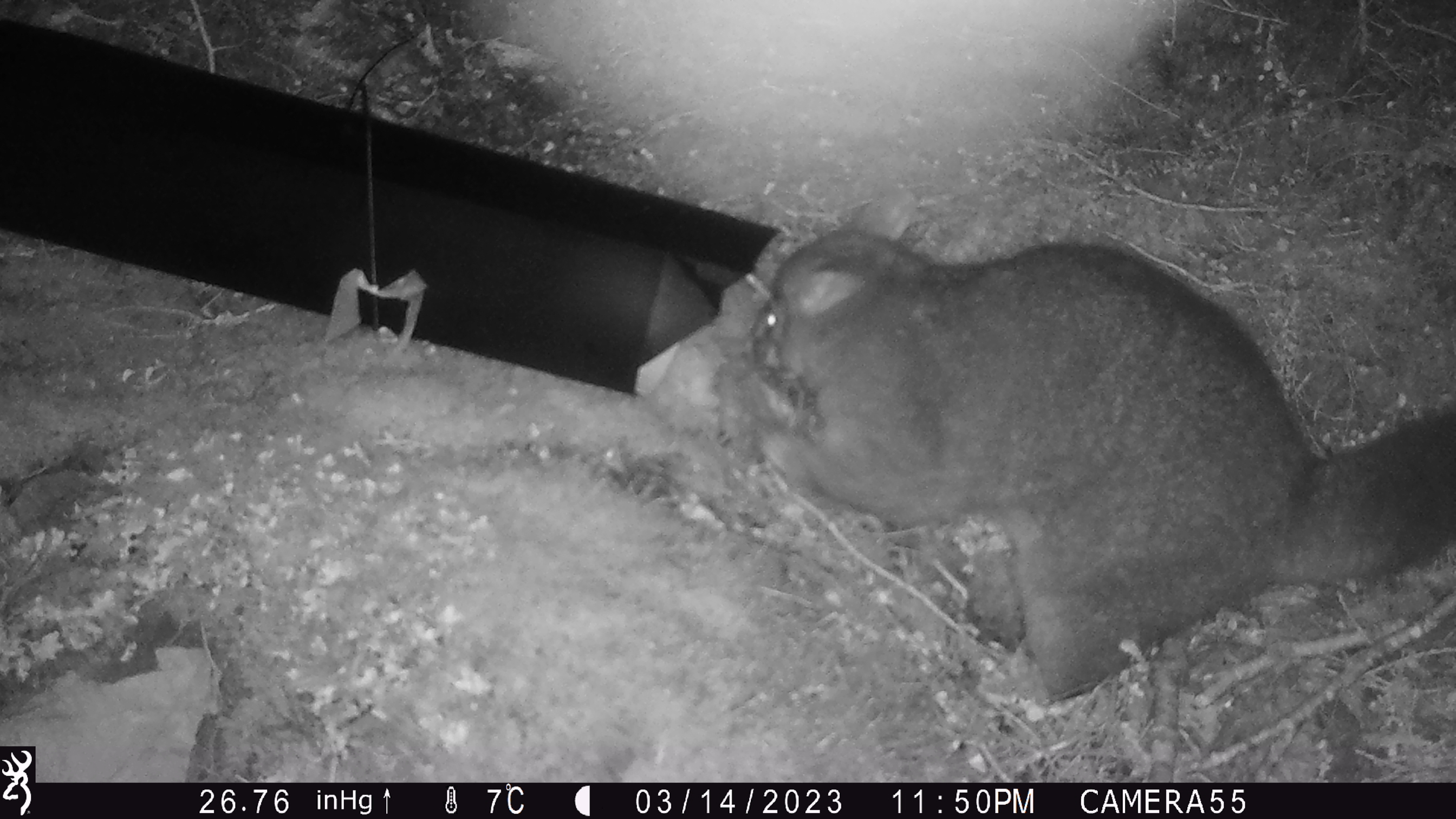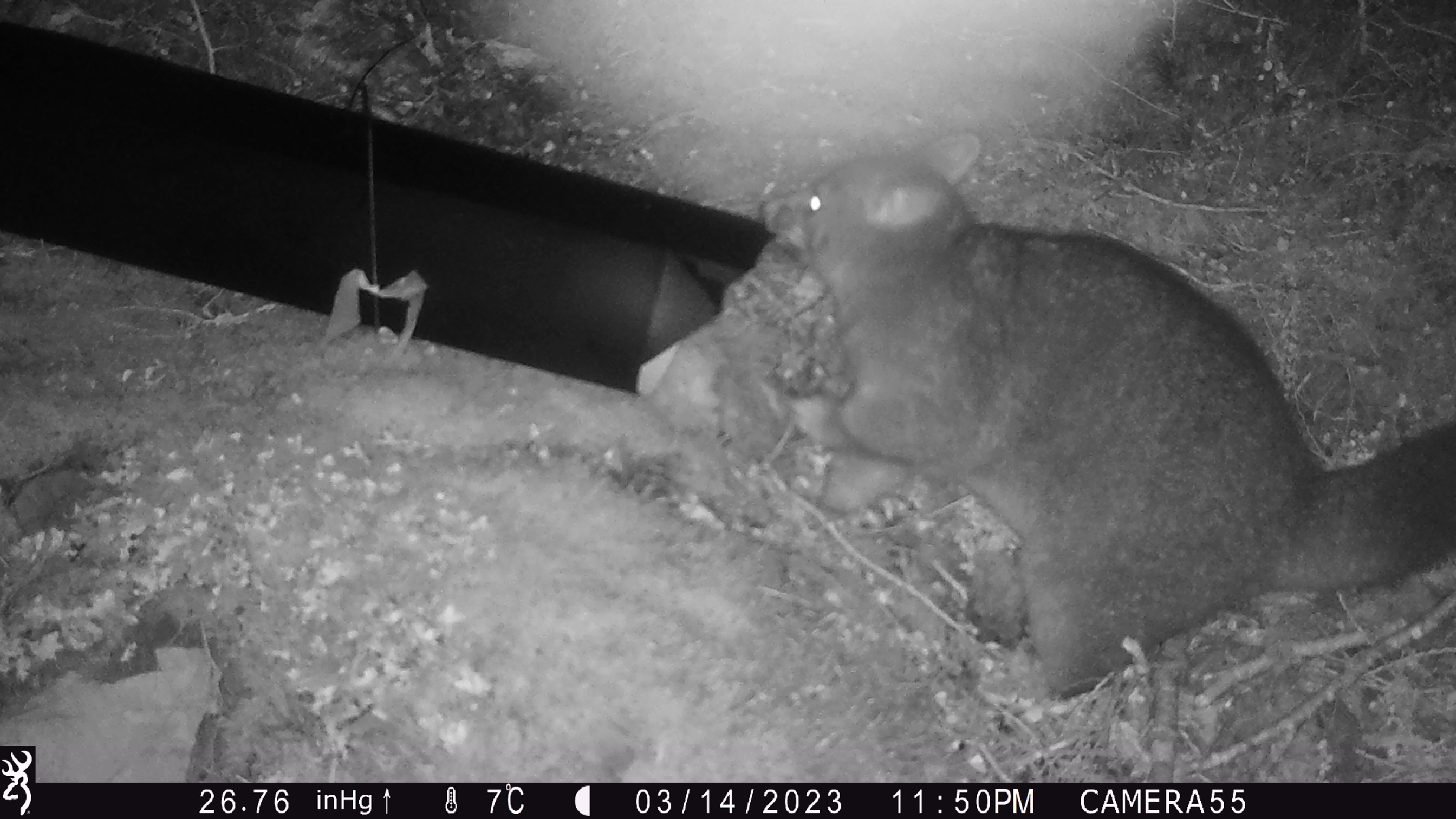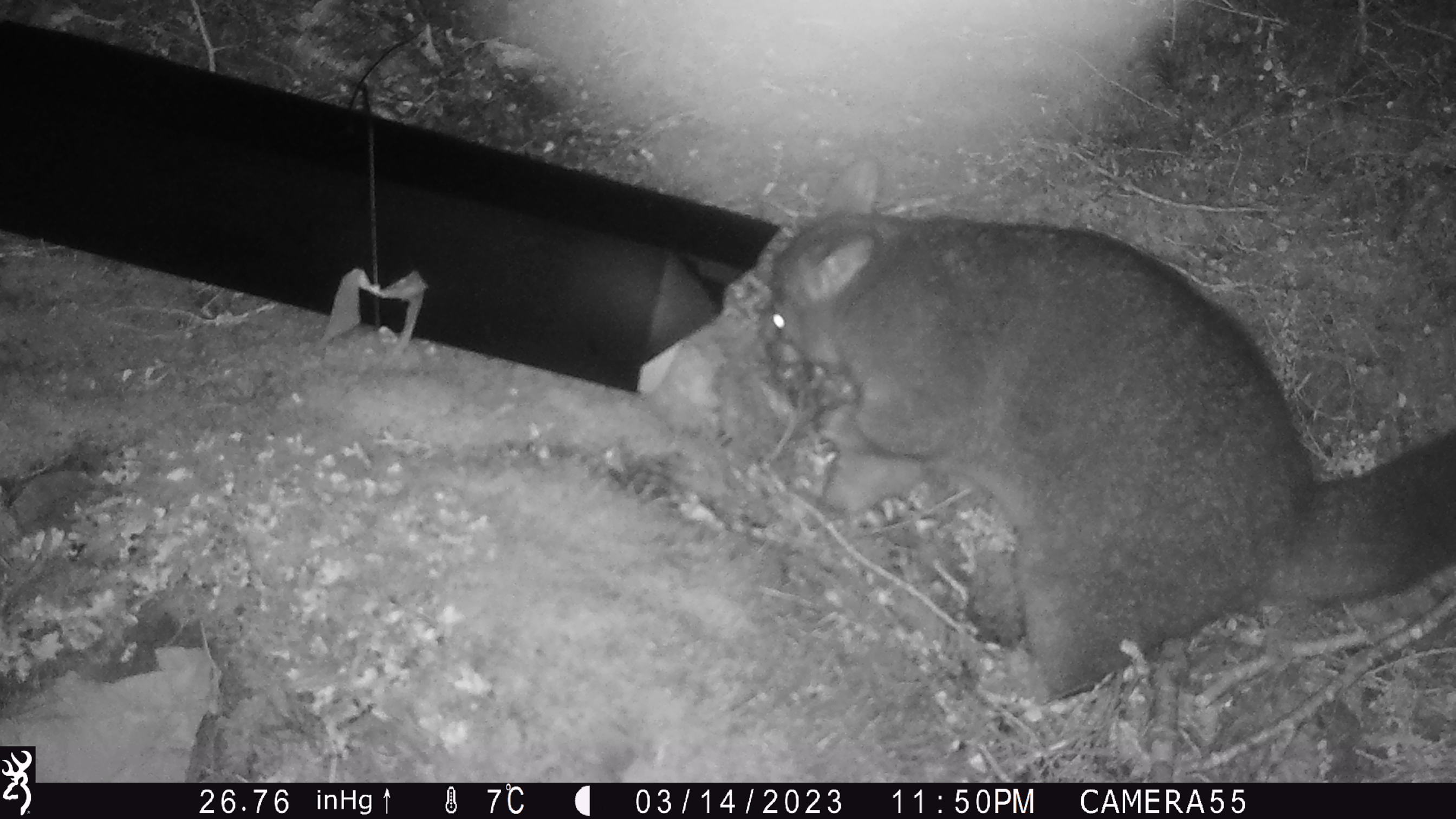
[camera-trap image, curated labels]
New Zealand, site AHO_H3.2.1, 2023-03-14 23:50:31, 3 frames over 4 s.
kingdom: Animalia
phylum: Chordata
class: Mammalia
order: Carnivora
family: Mustelidae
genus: Mustela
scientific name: Mustela erminea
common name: stoat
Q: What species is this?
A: Stoat (Mustela erminea).